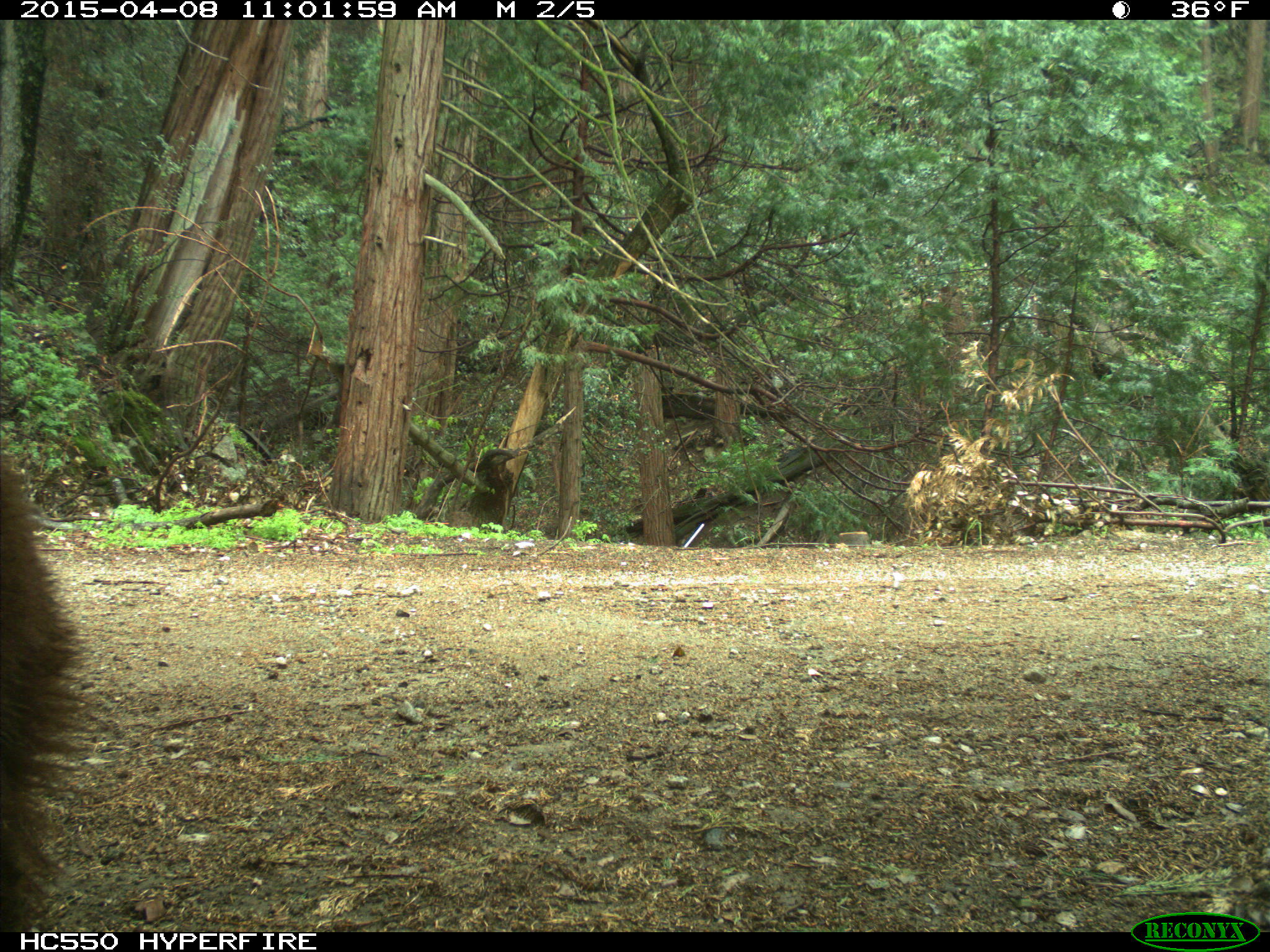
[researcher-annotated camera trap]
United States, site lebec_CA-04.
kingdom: Animalia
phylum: Chordata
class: Mammalia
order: Carnivora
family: Ursidae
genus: Ursus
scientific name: Ursus americanus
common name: american black bear